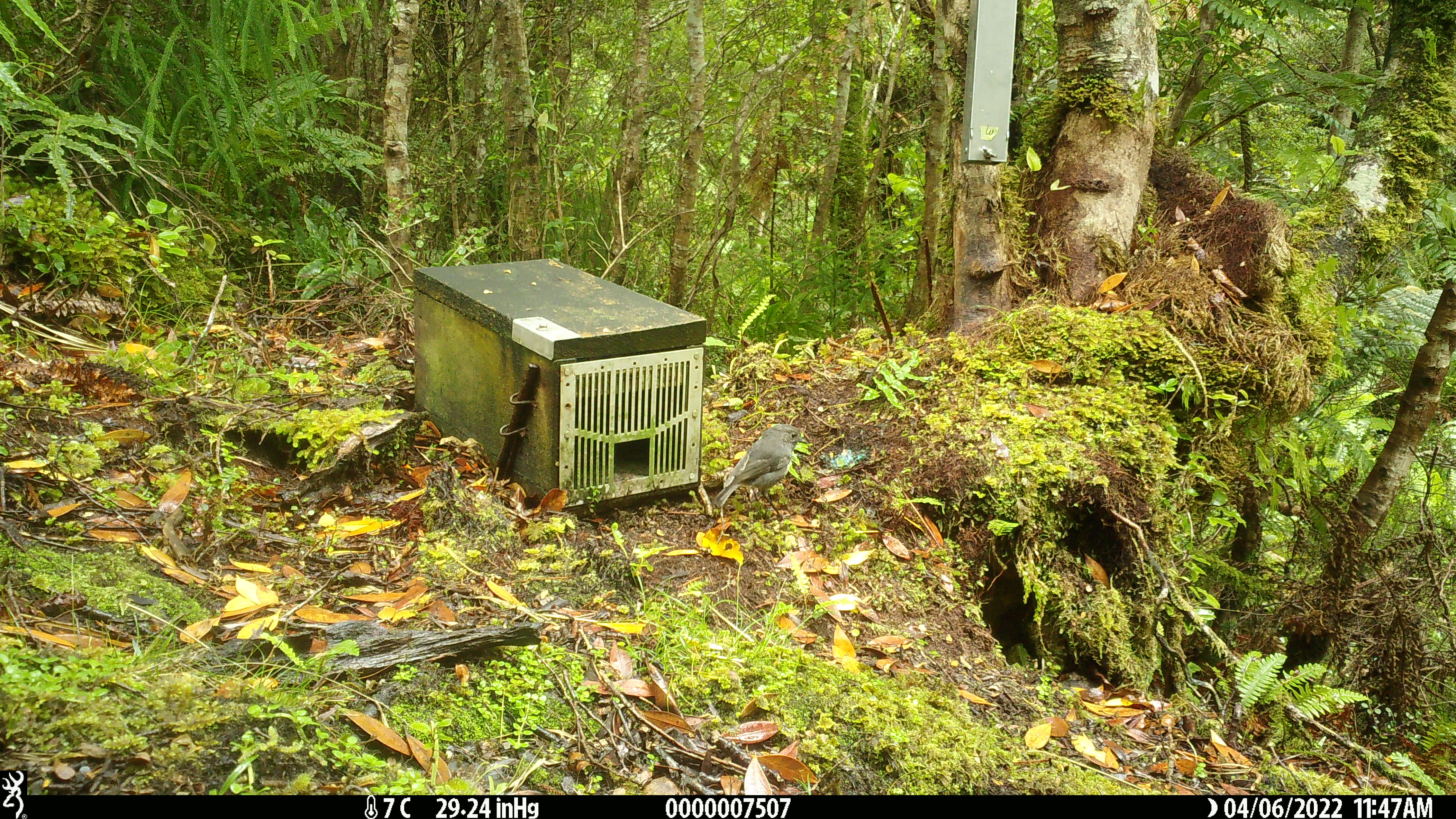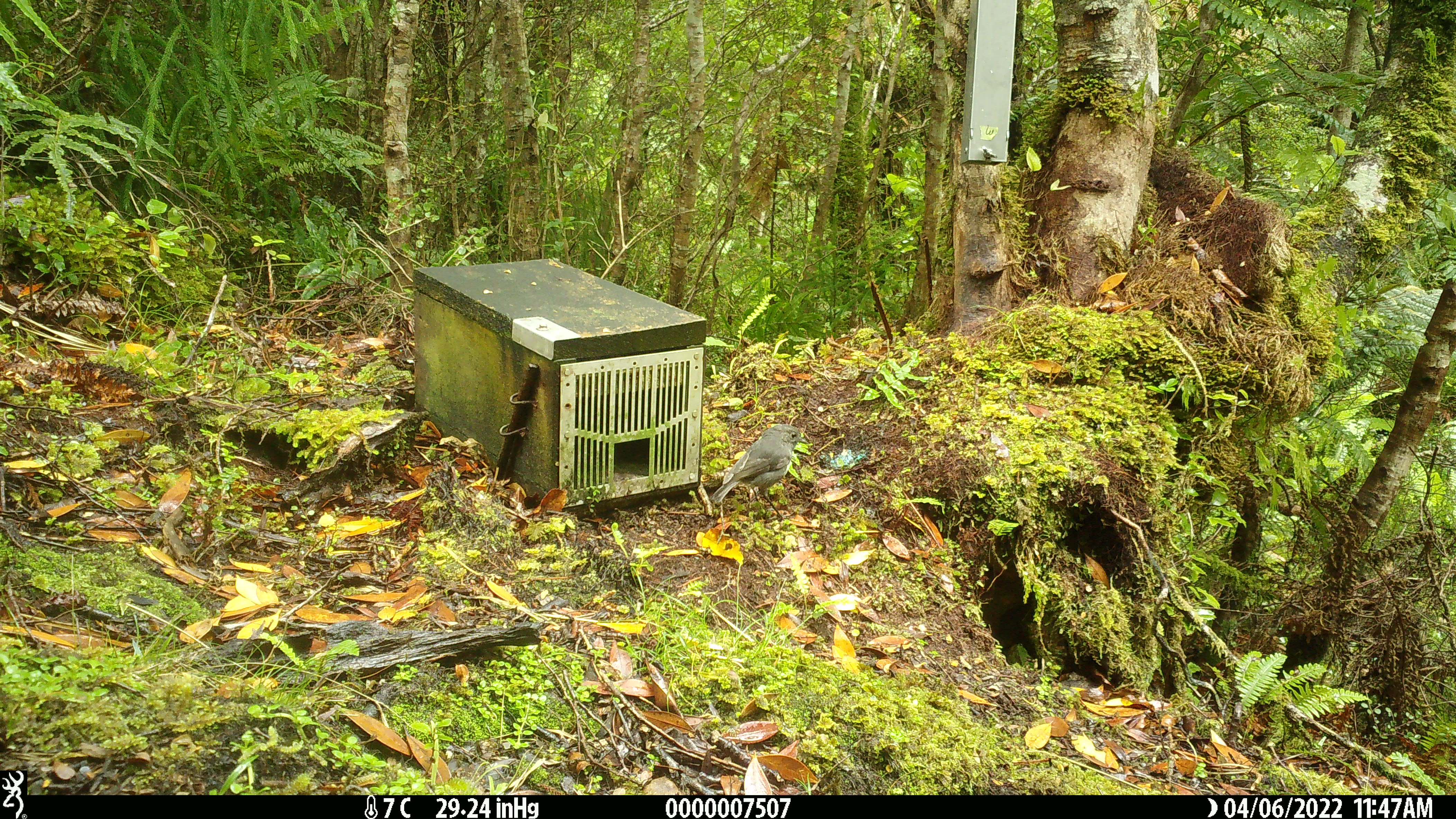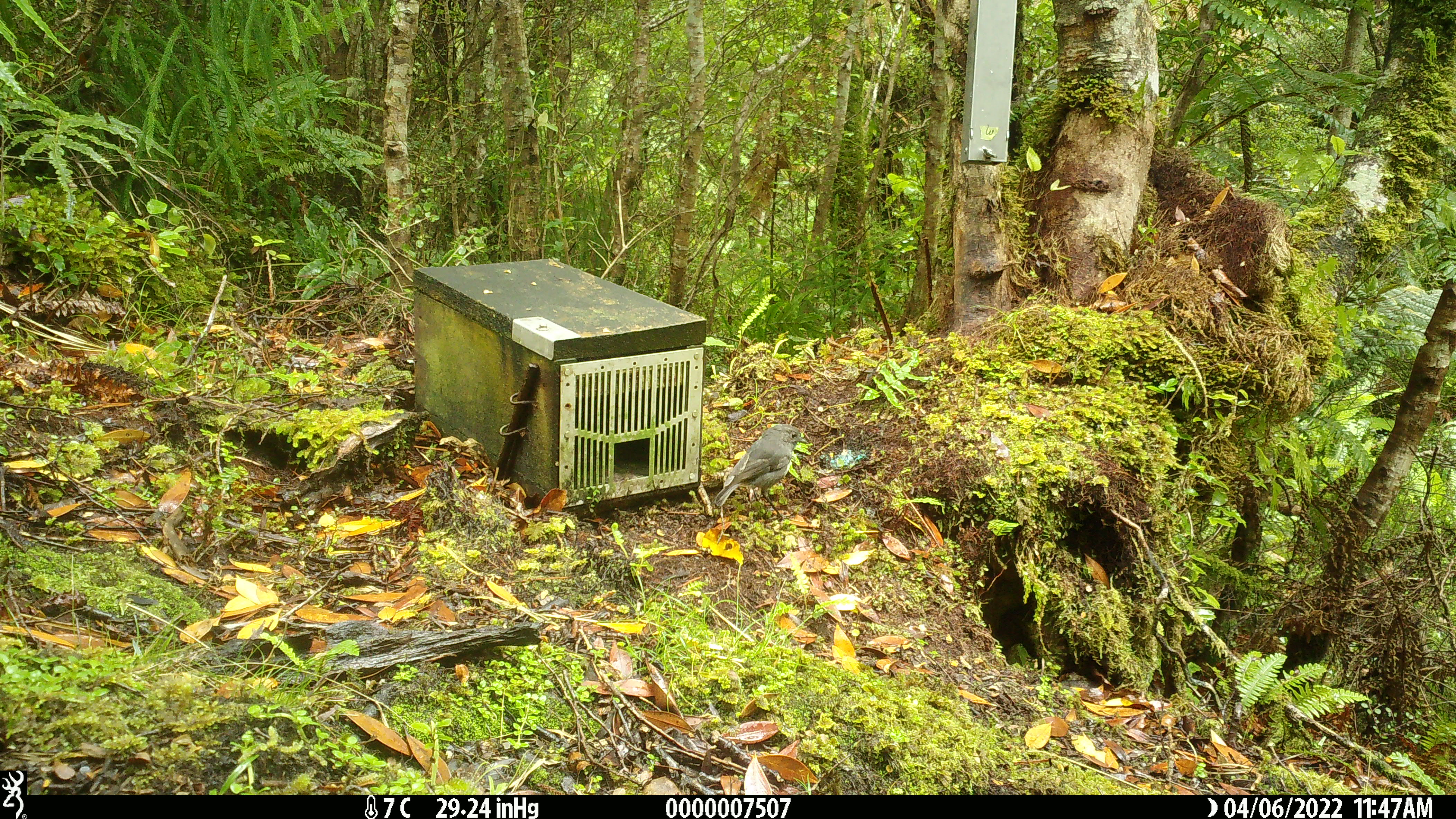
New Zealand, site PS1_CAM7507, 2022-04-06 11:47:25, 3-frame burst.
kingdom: Animalia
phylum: Chordata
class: Aves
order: Passeriformes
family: Petroicidae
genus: Petroica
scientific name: Petroica australis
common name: new zealand robin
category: robin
Robin (new zealand robin) (Petroica australis).